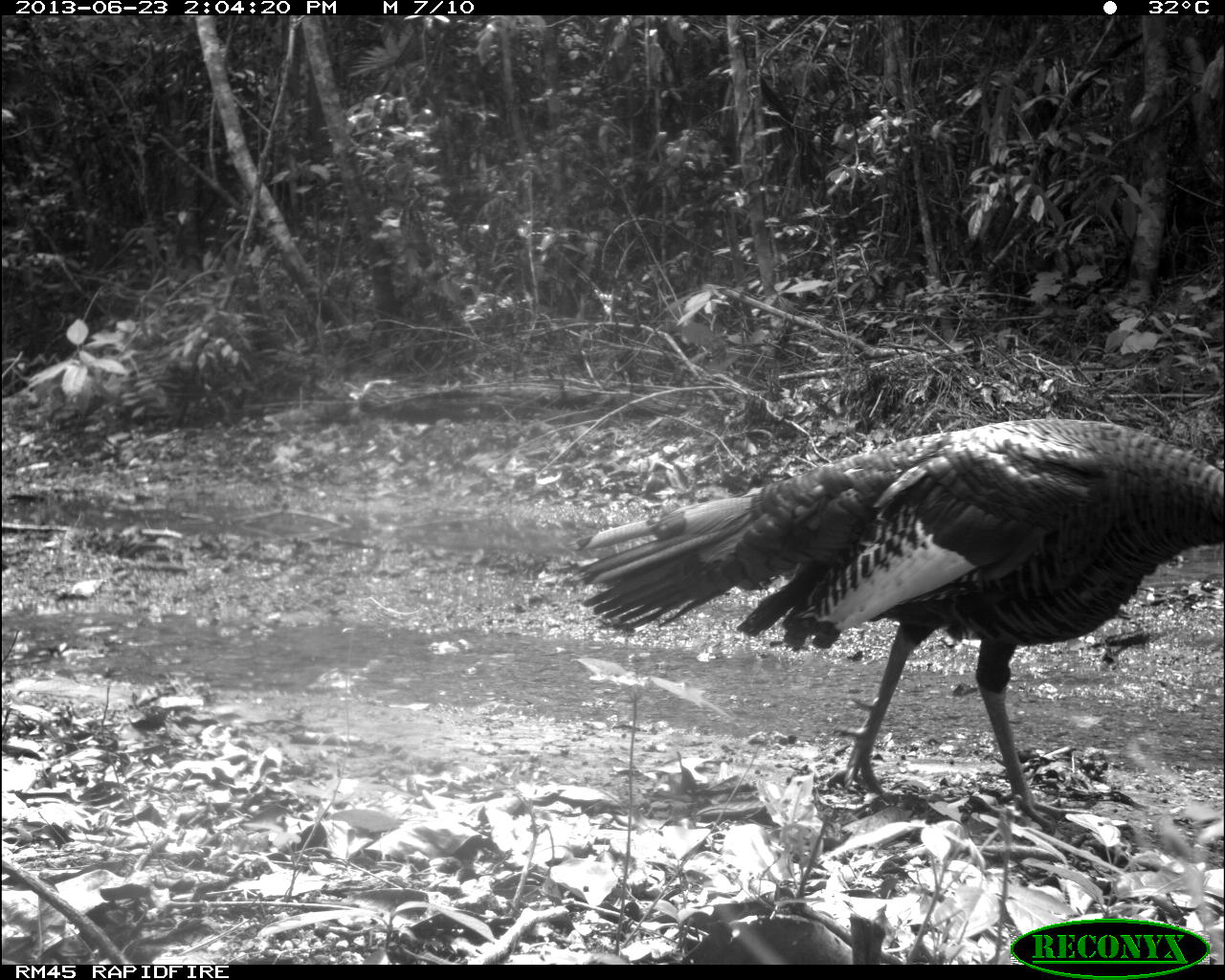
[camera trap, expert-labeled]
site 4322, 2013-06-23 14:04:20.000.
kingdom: Animalia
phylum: Chordata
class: Aves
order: Galliformes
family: Phasianidae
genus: Meleagris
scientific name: Meleagris ocellata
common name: ocellated turkey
Meleagris ocellata (ocellated turkey), count 2.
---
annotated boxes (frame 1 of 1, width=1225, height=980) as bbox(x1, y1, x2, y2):
meleagris ocellata: bbox(568, 419, 1225, 828)